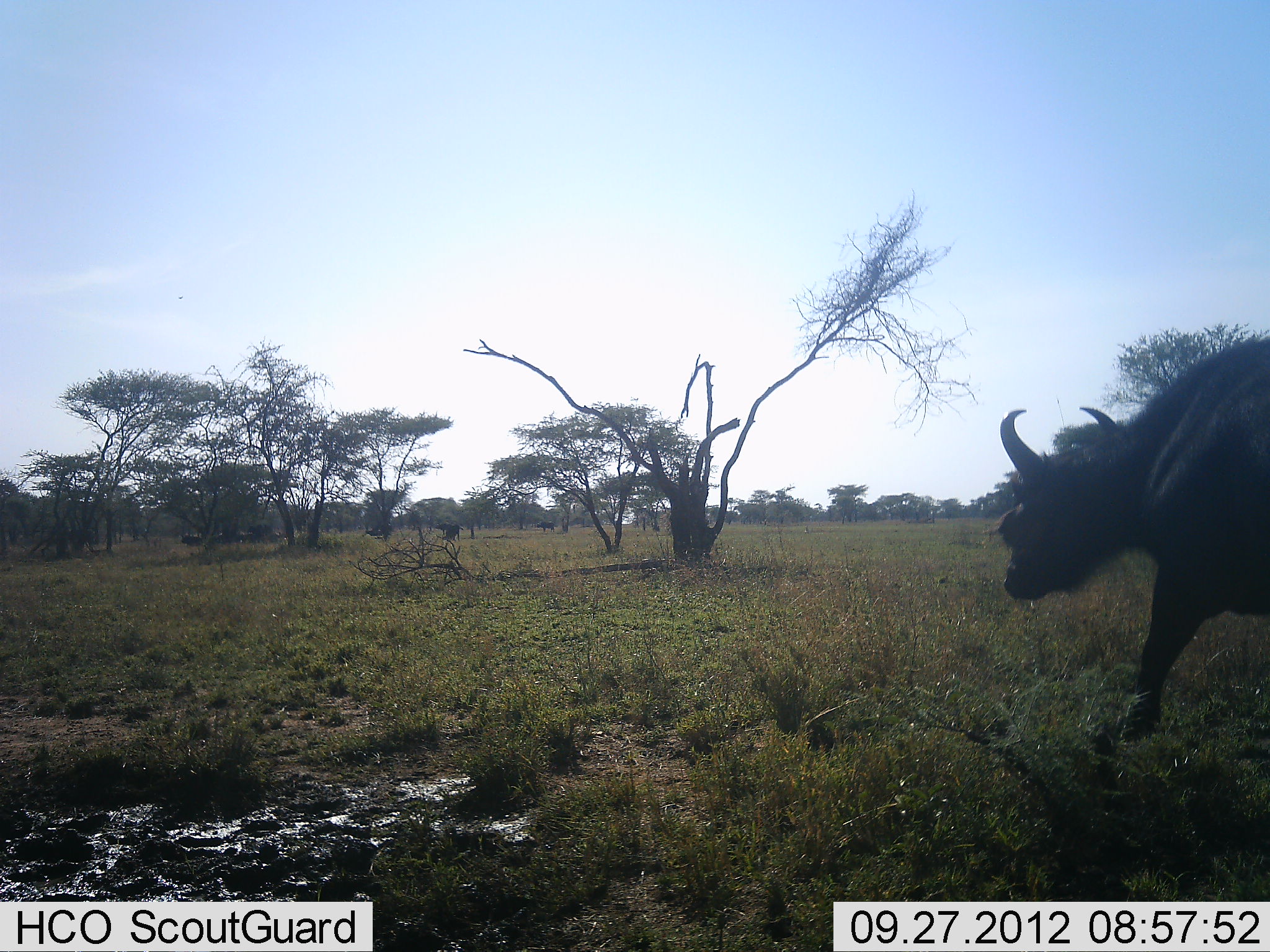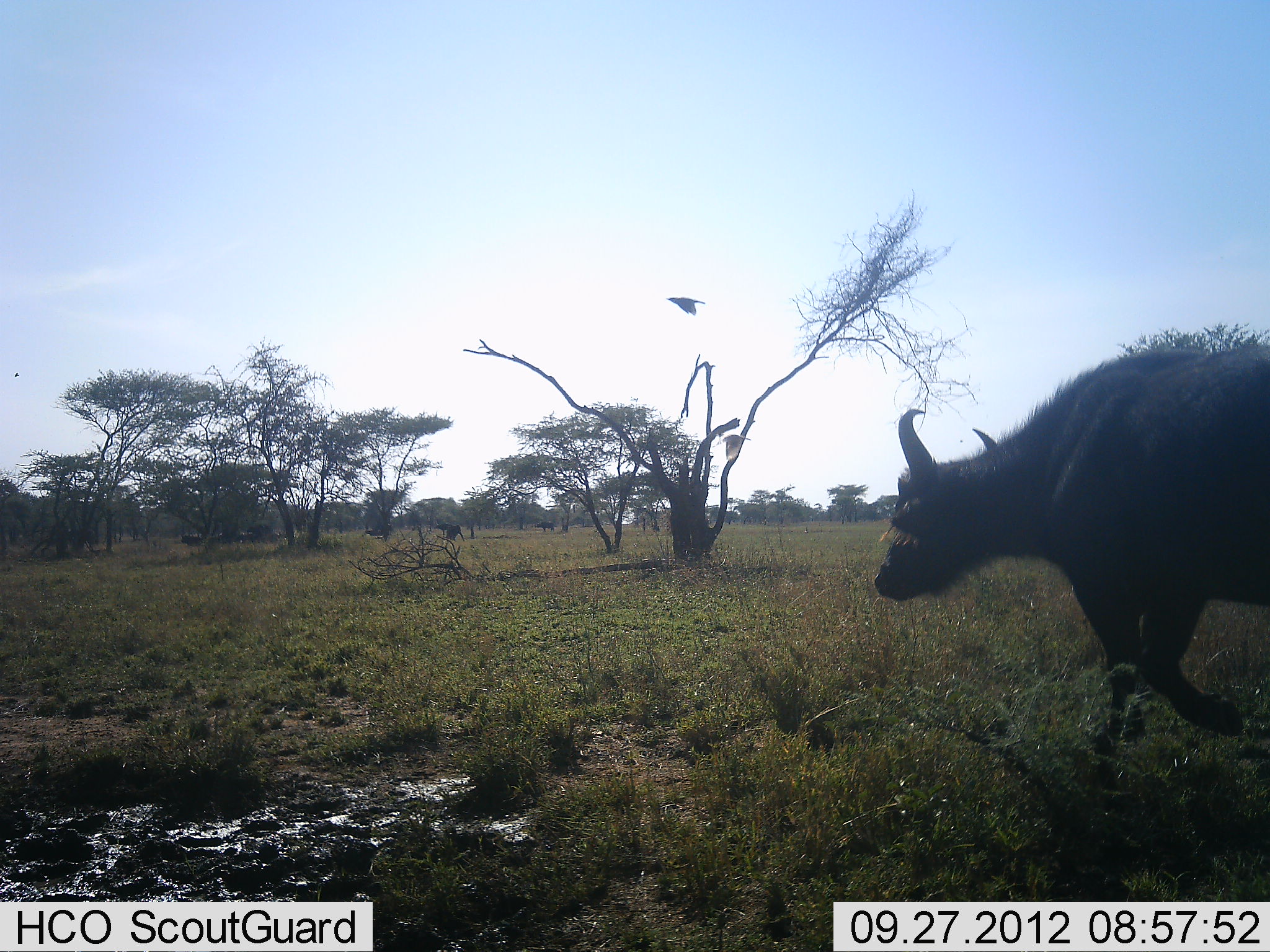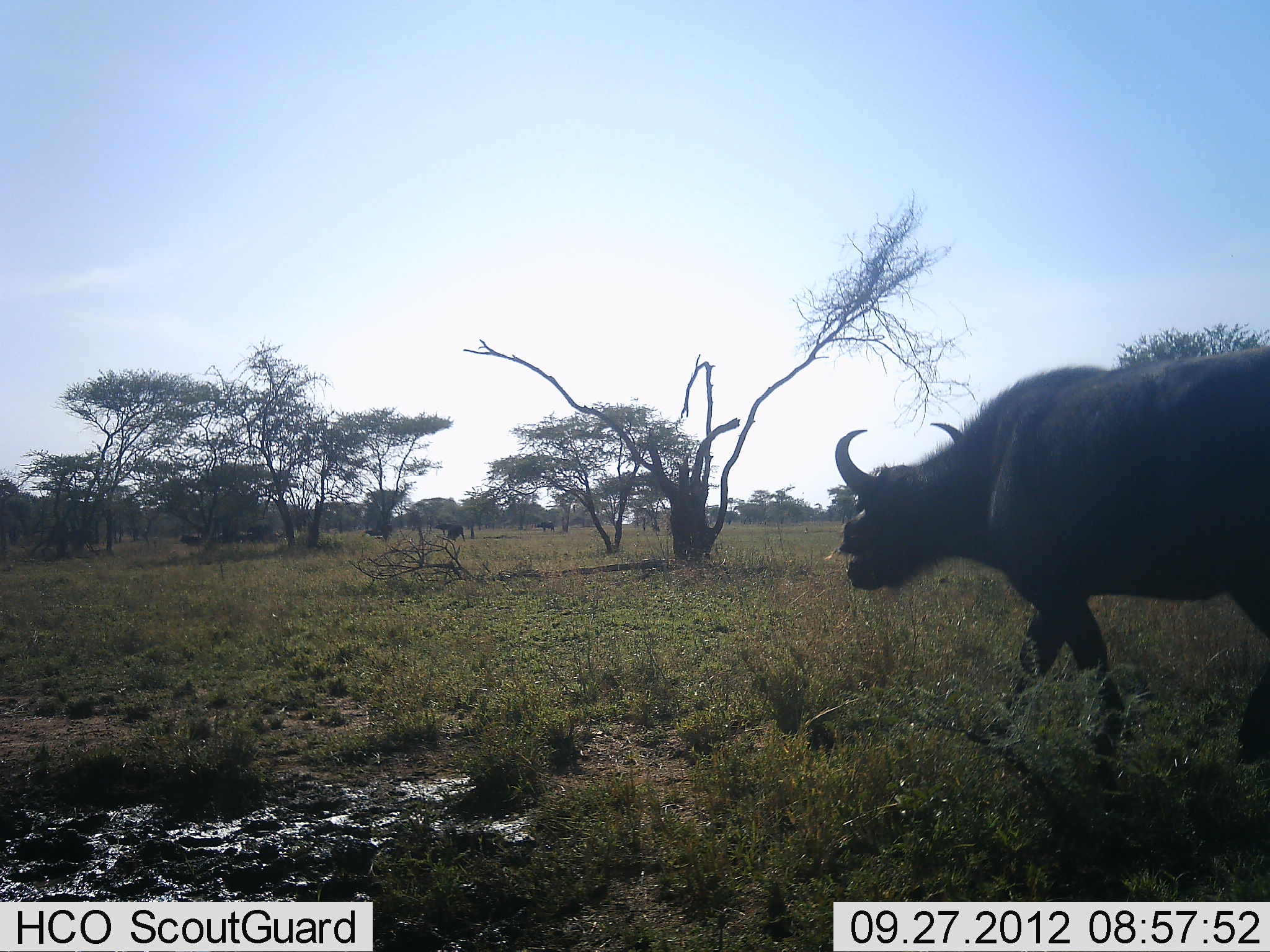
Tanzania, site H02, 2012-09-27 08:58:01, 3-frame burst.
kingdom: Animalia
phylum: Chordata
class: Mammalia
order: Artiodactyla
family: Bovidae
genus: Syncerus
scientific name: Syncerus caffer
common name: cape buffalo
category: buffalo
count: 1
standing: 8%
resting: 0%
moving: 100%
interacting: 0%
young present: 0%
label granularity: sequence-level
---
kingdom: Animalia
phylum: Chordata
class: Aves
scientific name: Aves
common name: bird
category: otherbird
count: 2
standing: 0%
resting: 0%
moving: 100%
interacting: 0%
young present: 0%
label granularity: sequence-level